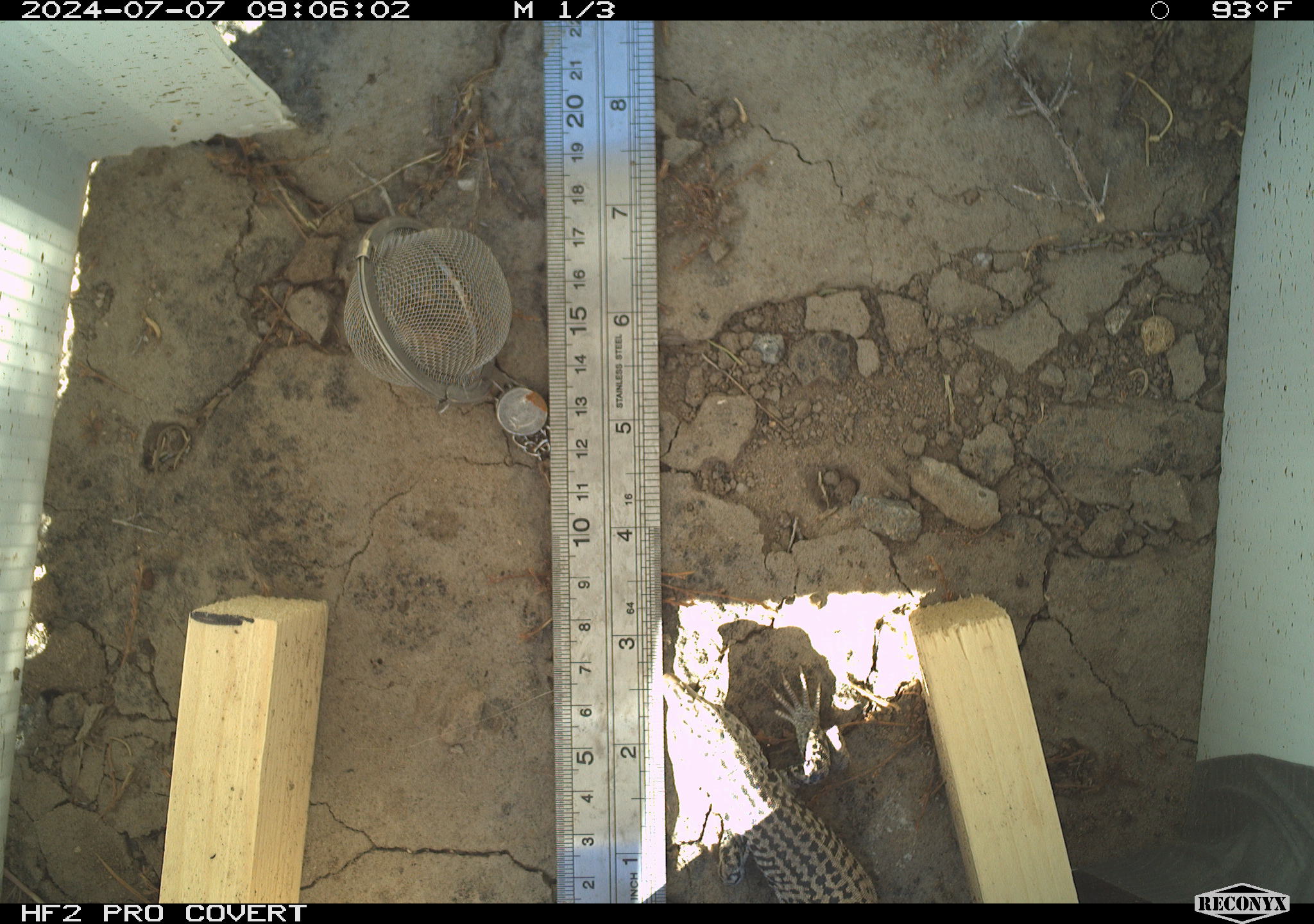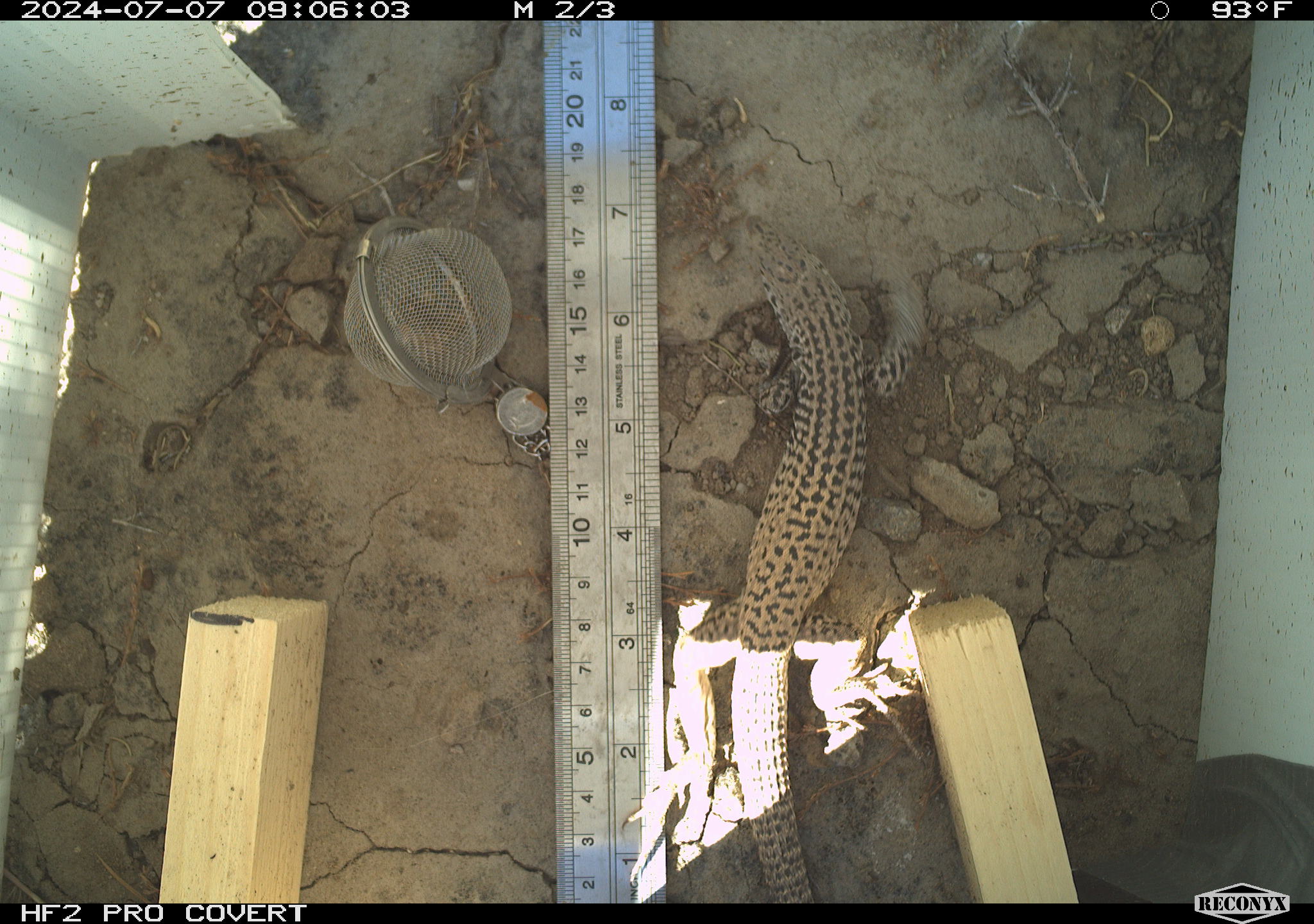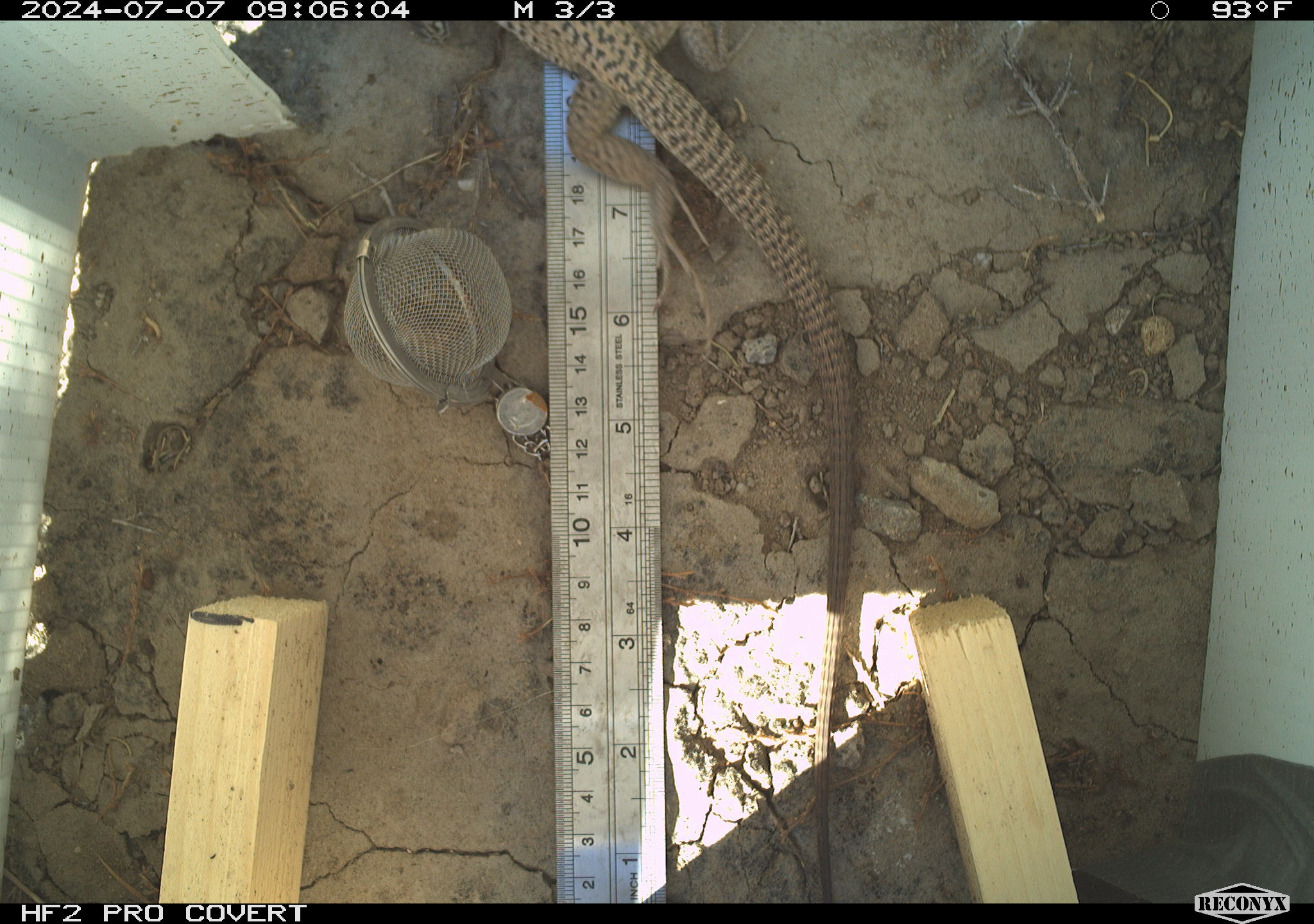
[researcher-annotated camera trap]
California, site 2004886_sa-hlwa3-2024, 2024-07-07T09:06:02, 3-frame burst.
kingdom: Animalia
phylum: Chordata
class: Reptilia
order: Squamata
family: Teiidae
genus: Aspidoscelis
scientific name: Aspidoscelis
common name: whiptail lizards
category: aspidoscelis species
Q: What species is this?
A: Aspidoscelis species (whiptail lizards) (Aspidoscelis).